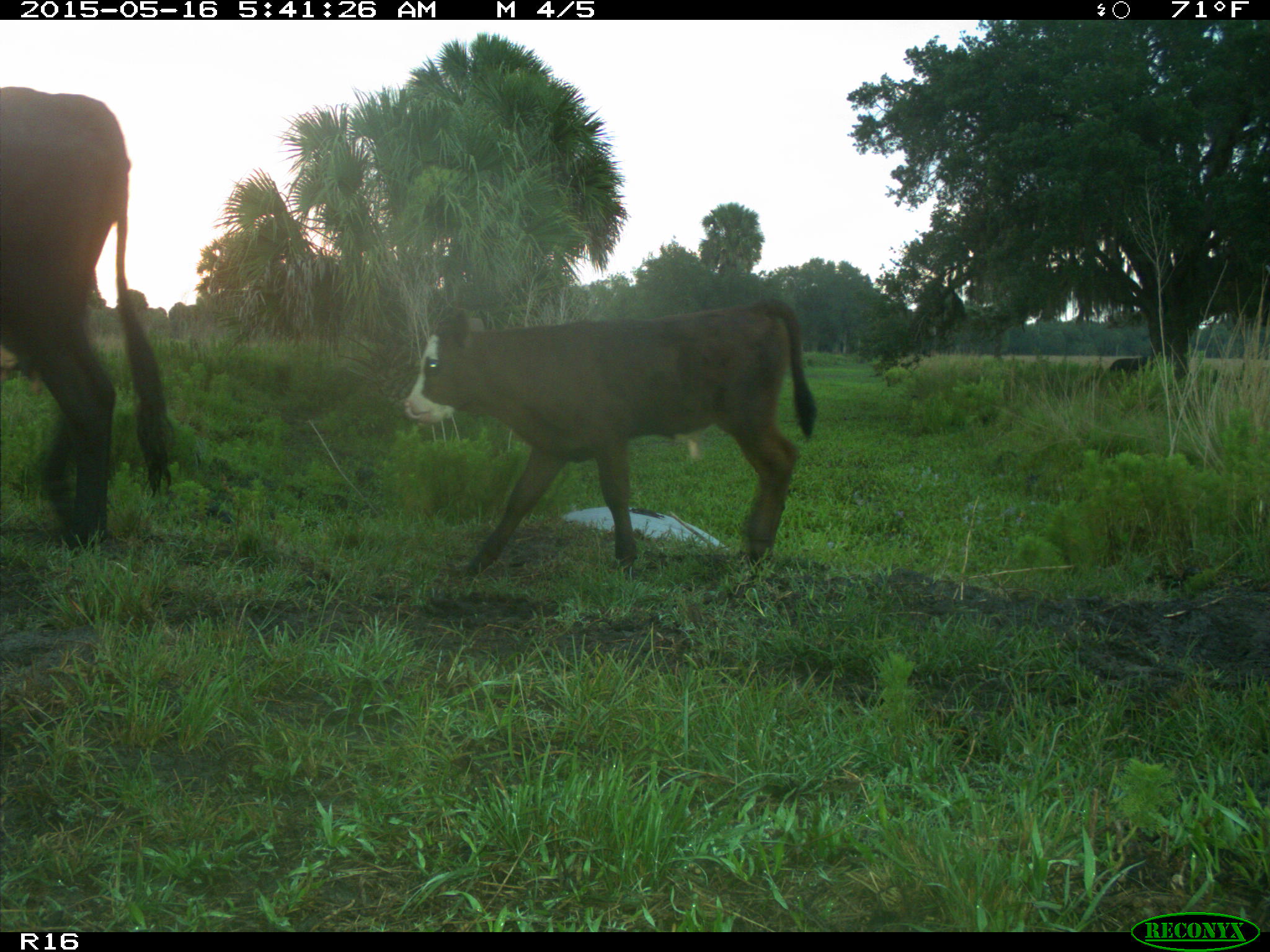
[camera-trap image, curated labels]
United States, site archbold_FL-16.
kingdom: Animalia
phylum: Chordata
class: Mammalia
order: Artiodactyla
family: Bovidae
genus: Bos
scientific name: Bos taurus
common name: domestic cow